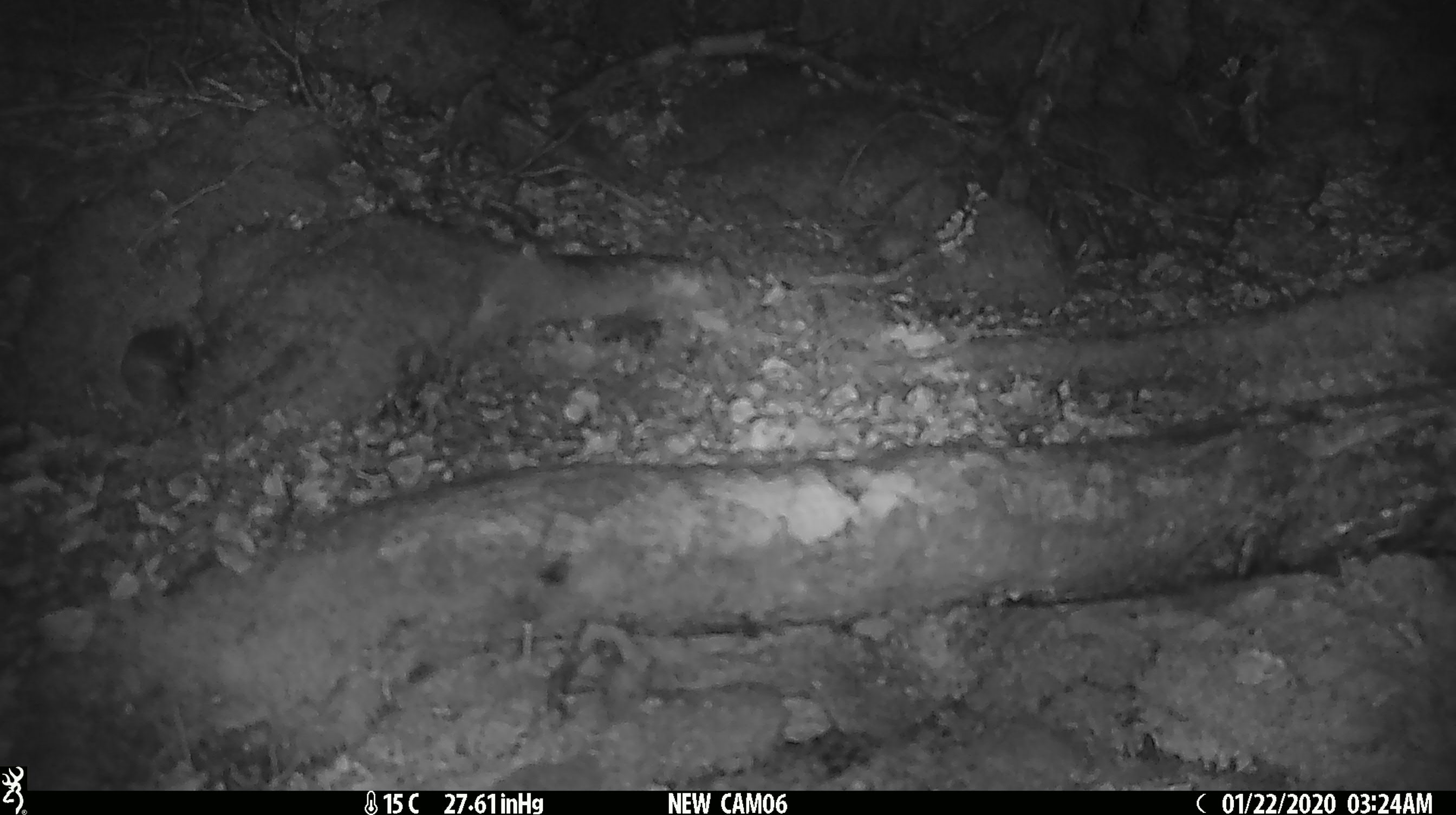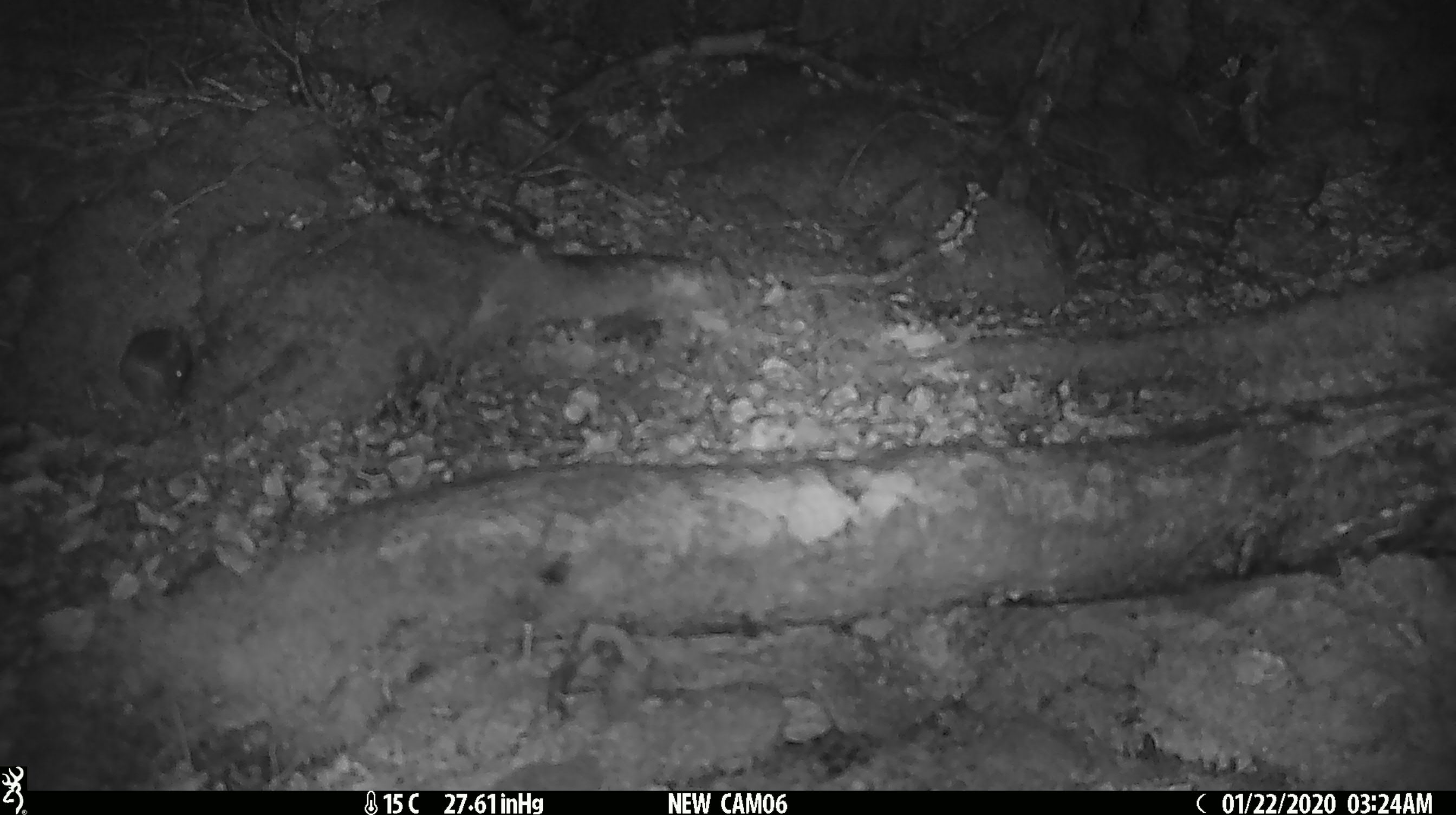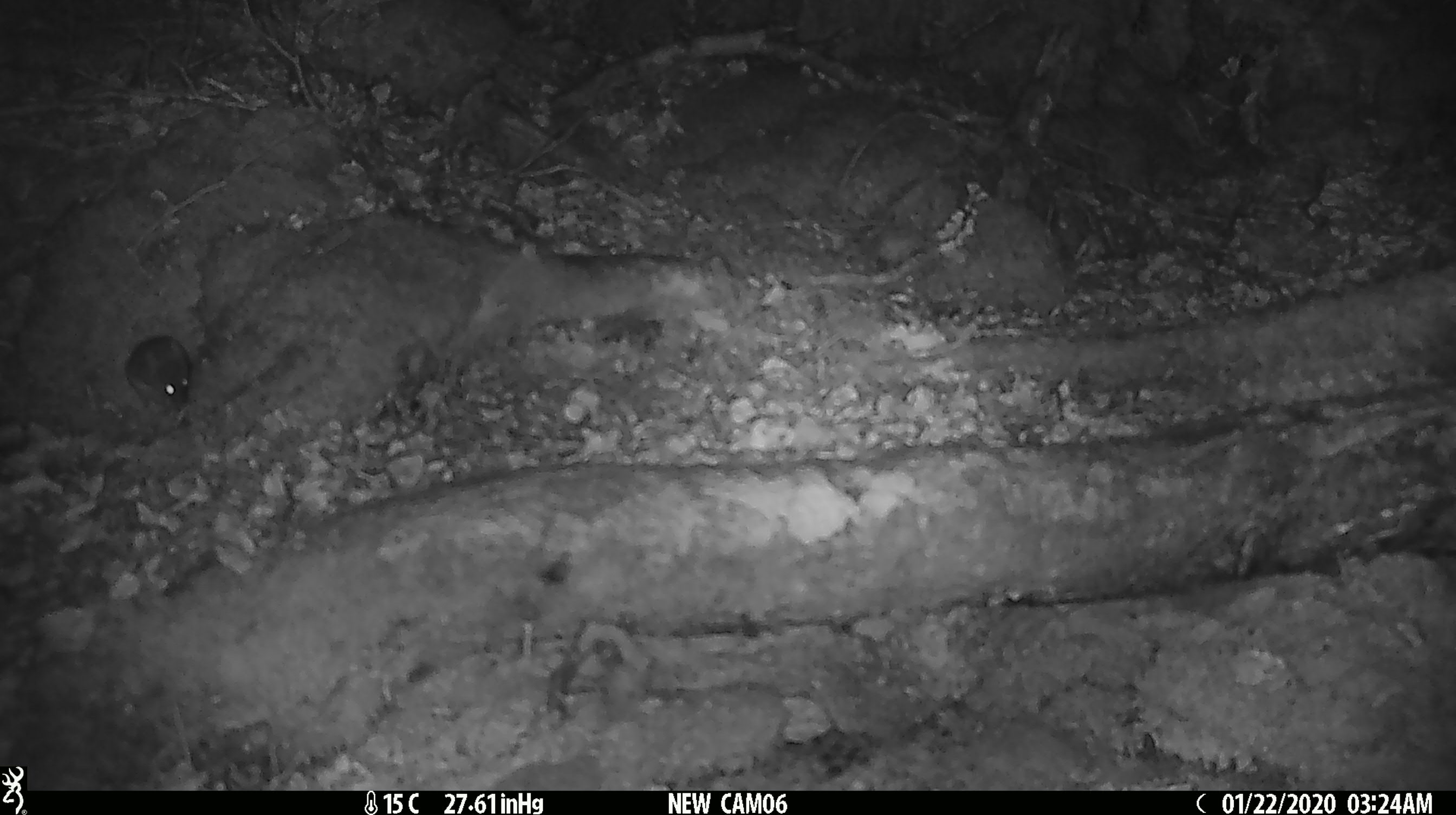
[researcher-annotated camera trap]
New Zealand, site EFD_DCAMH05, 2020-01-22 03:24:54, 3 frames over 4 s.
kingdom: Animalia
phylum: Chordata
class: Mammalia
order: Rodentia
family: Muridae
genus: Mus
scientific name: Mus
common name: mouse